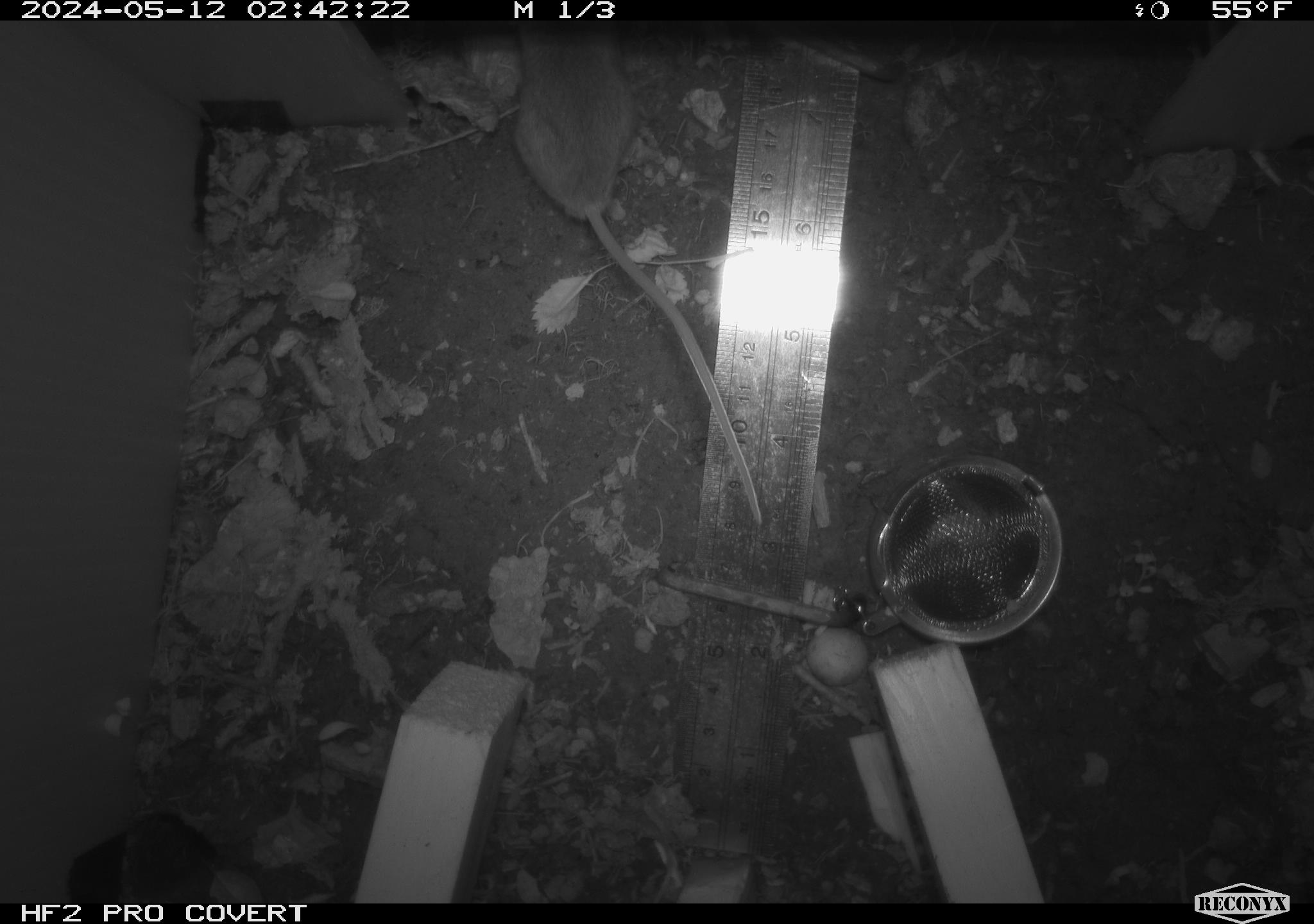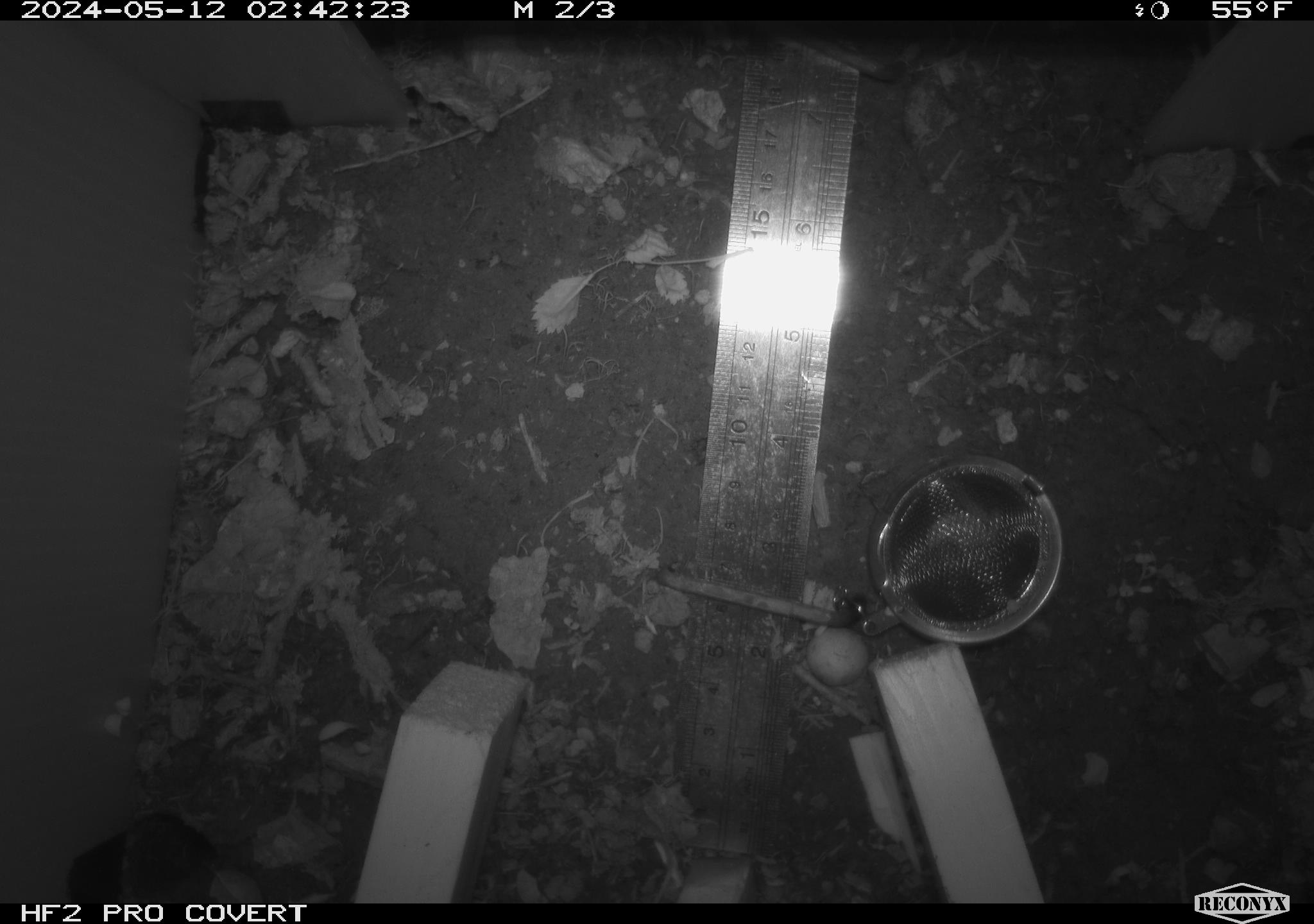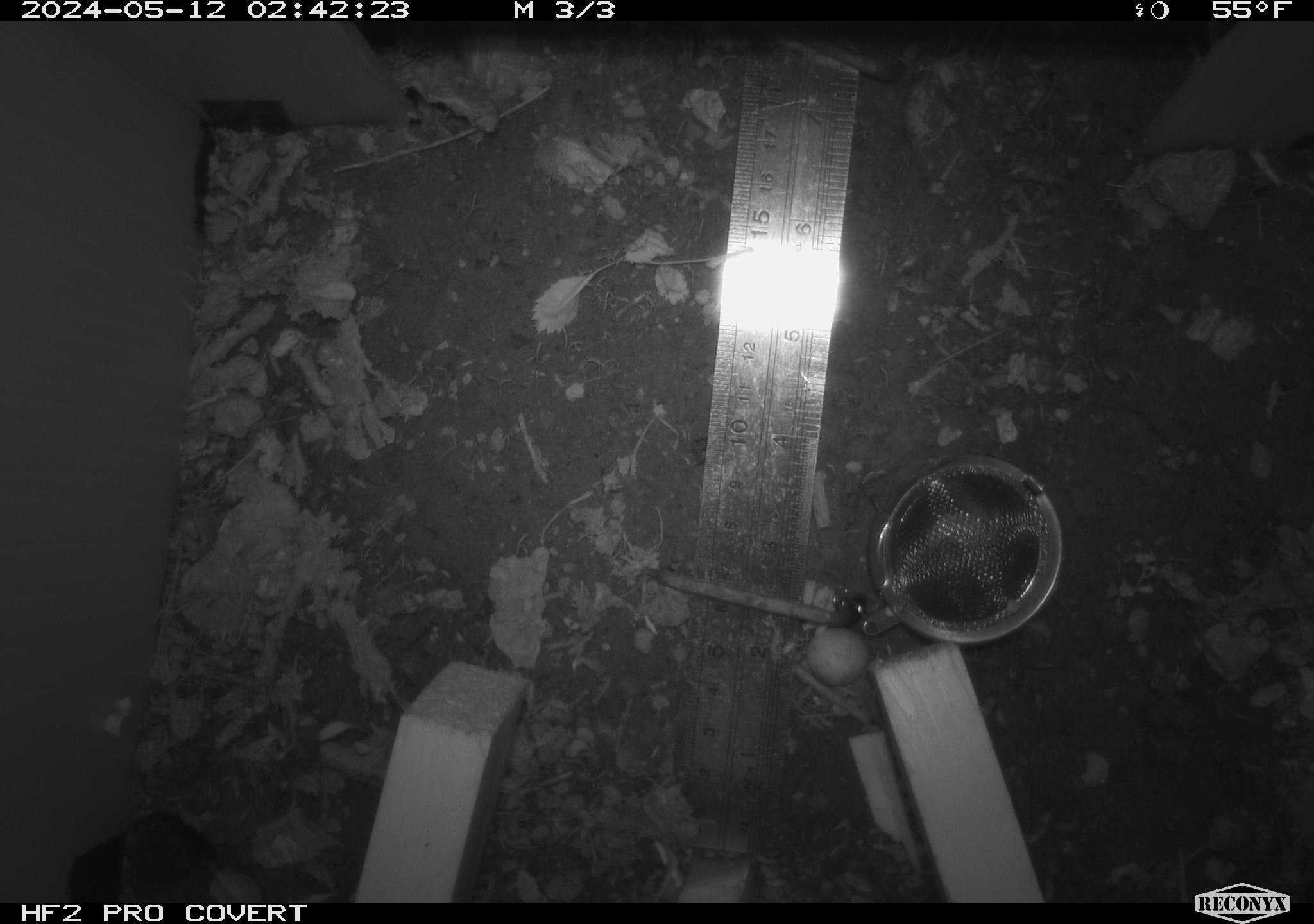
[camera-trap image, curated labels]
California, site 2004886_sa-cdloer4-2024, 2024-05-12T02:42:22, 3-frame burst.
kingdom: Animalia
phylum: Chordata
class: Mammalia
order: Rodentia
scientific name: Rodentia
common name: mouse species